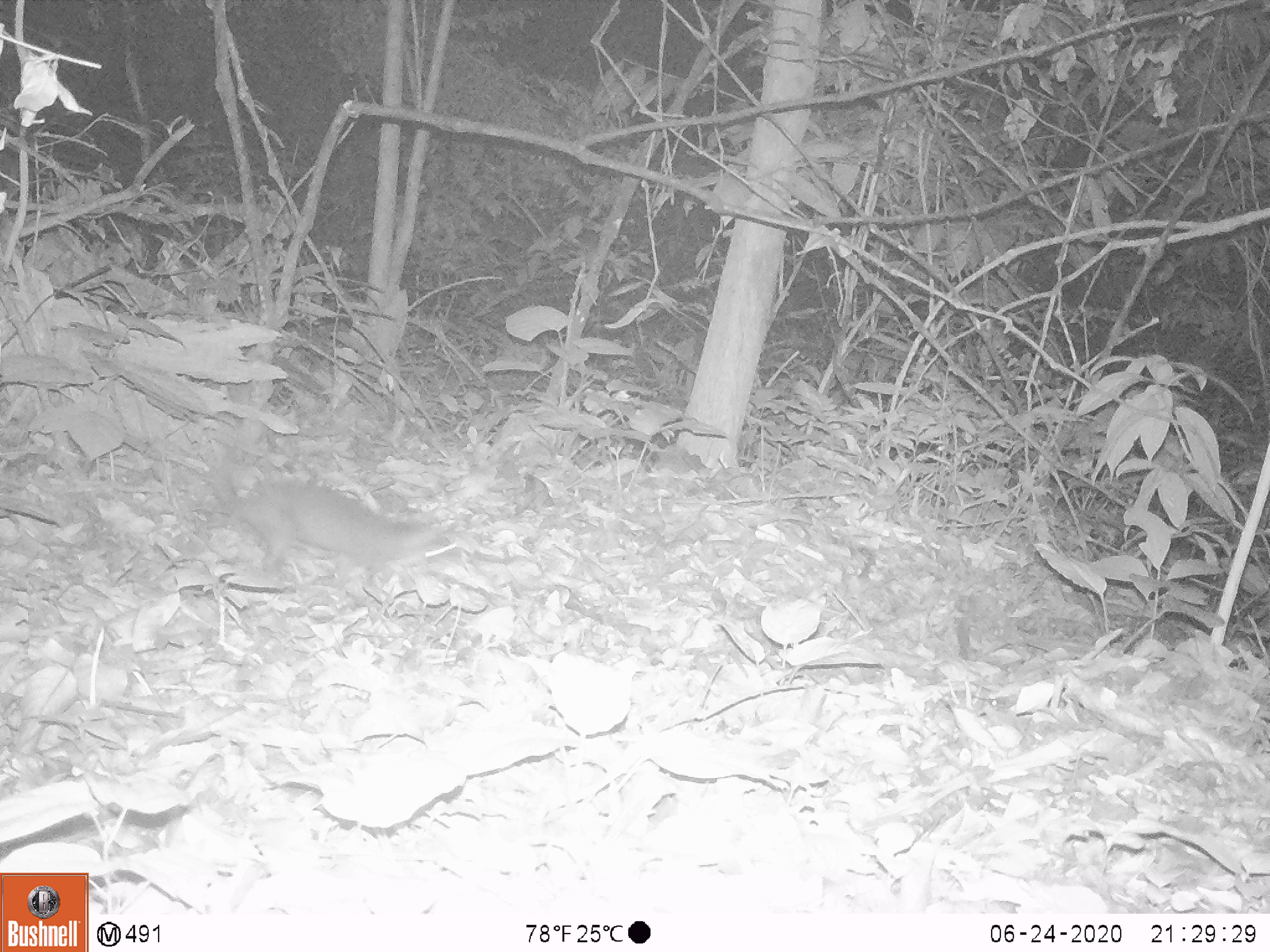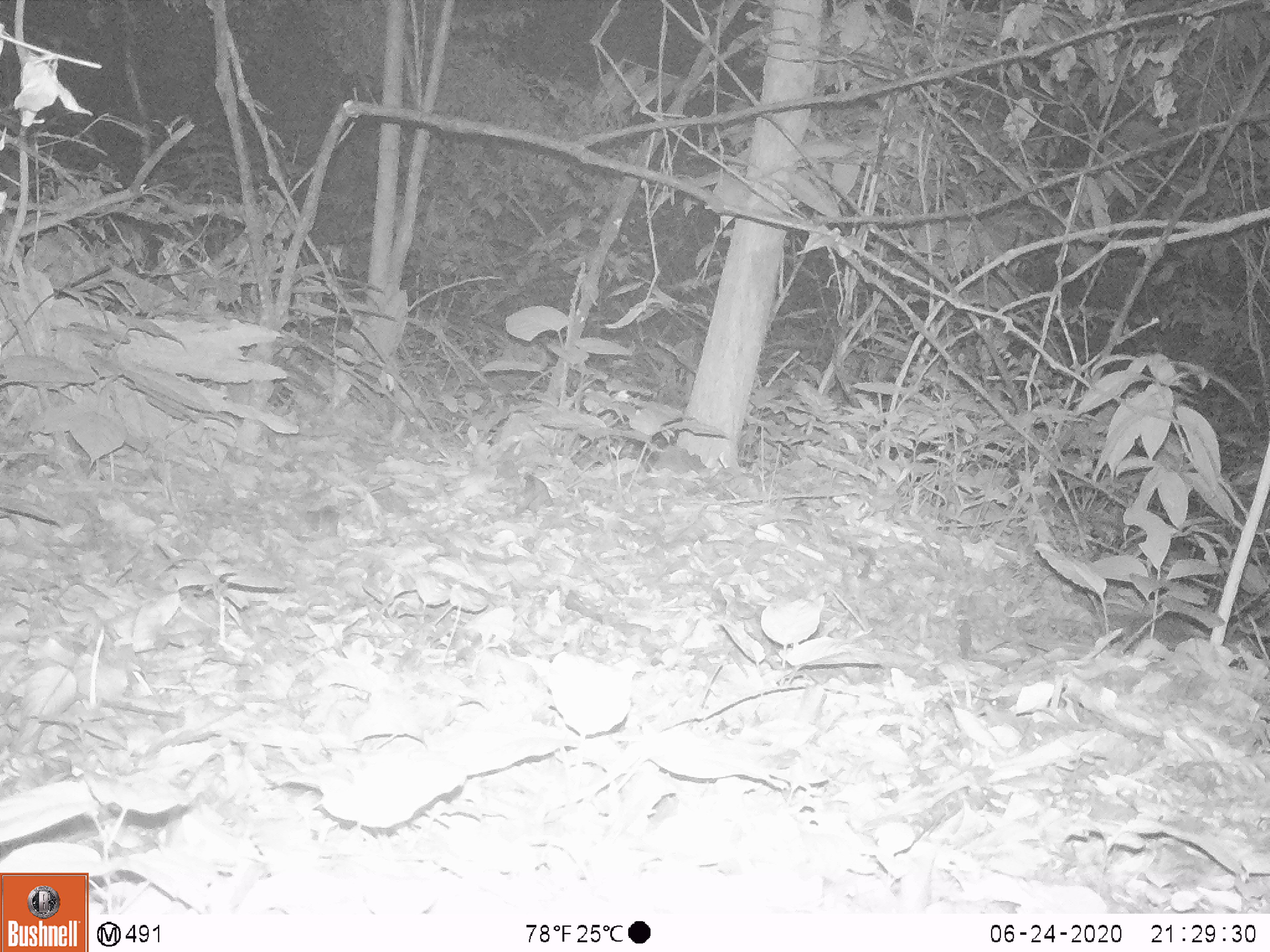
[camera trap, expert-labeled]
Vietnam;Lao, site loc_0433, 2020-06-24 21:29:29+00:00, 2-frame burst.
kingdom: Animalia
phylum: Chordata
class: Mammalia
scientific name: Mammalia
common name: mammal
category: unidentified small mammal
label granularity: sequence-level